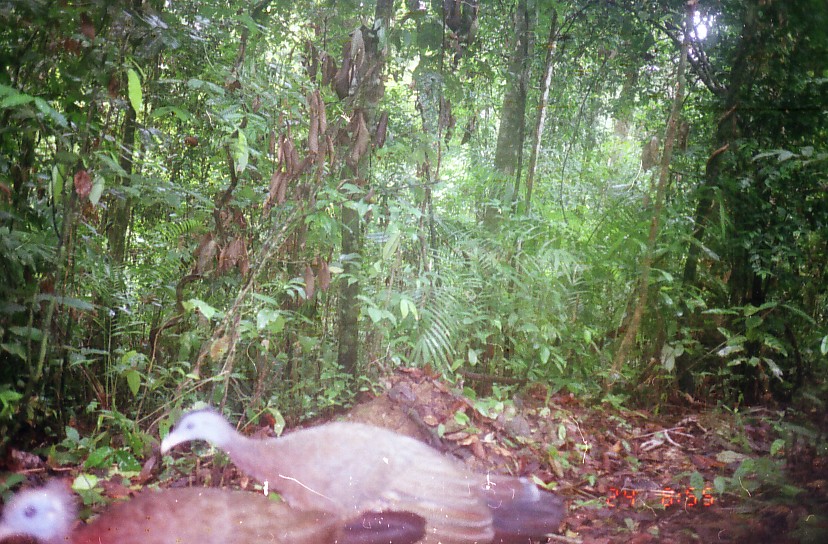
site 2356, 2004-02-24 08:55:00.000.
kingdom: Animalia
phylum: Chordata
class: Aves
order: Galliformes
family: Phasianidae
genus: Argusianus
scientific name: Argusianus argus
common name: great argus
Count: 2.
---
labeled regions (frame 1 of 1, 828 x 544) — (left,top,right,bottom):
argusianus argus: (158,404,569,543); (0,478,427,544)